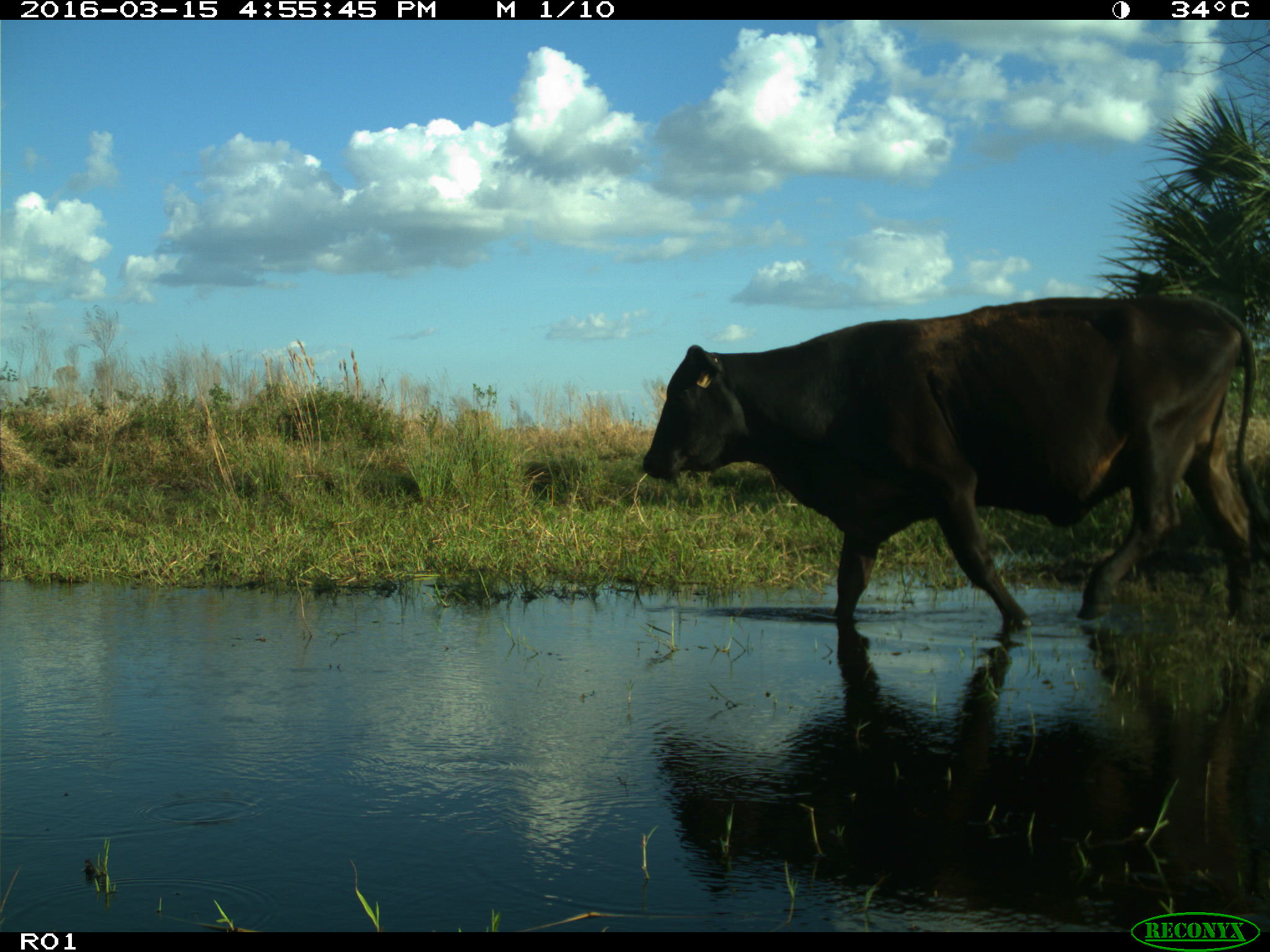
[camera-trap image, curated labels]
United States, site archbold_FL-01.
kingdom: Animalia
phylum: Chordata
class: Mammalia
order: Artiodactyla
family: Bovidae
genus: Bos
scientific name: Bos taurus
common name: domestic cow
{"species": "Bos taurus (domestic cow)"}